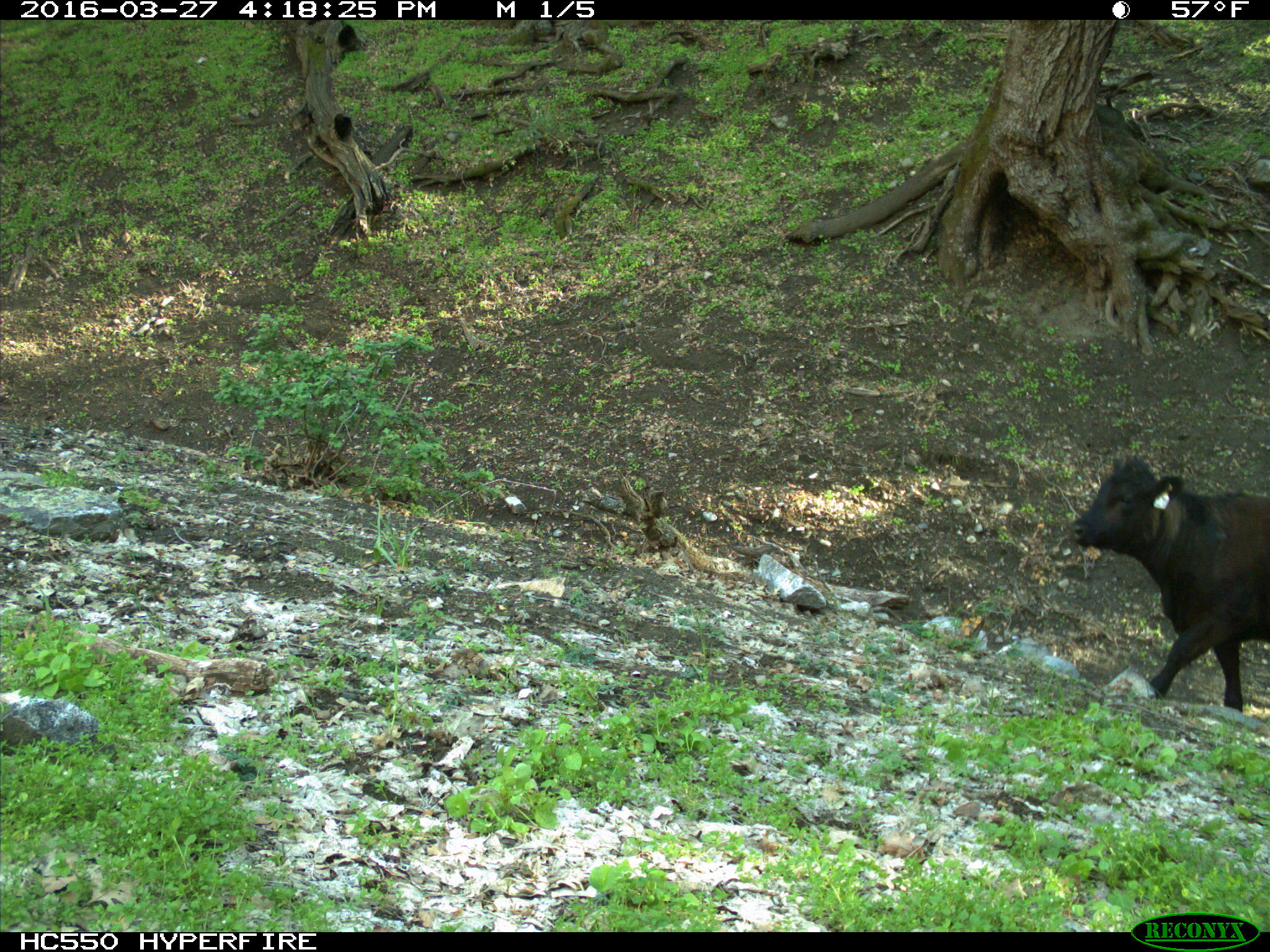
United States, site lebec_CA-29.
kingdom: Animalia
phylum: Chordata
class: Mammalia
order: Artiodactyla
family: Bovidae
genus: Bos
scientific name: Bos taurus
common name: domestic cow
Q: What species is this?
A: Bos taurus (domestic cow).